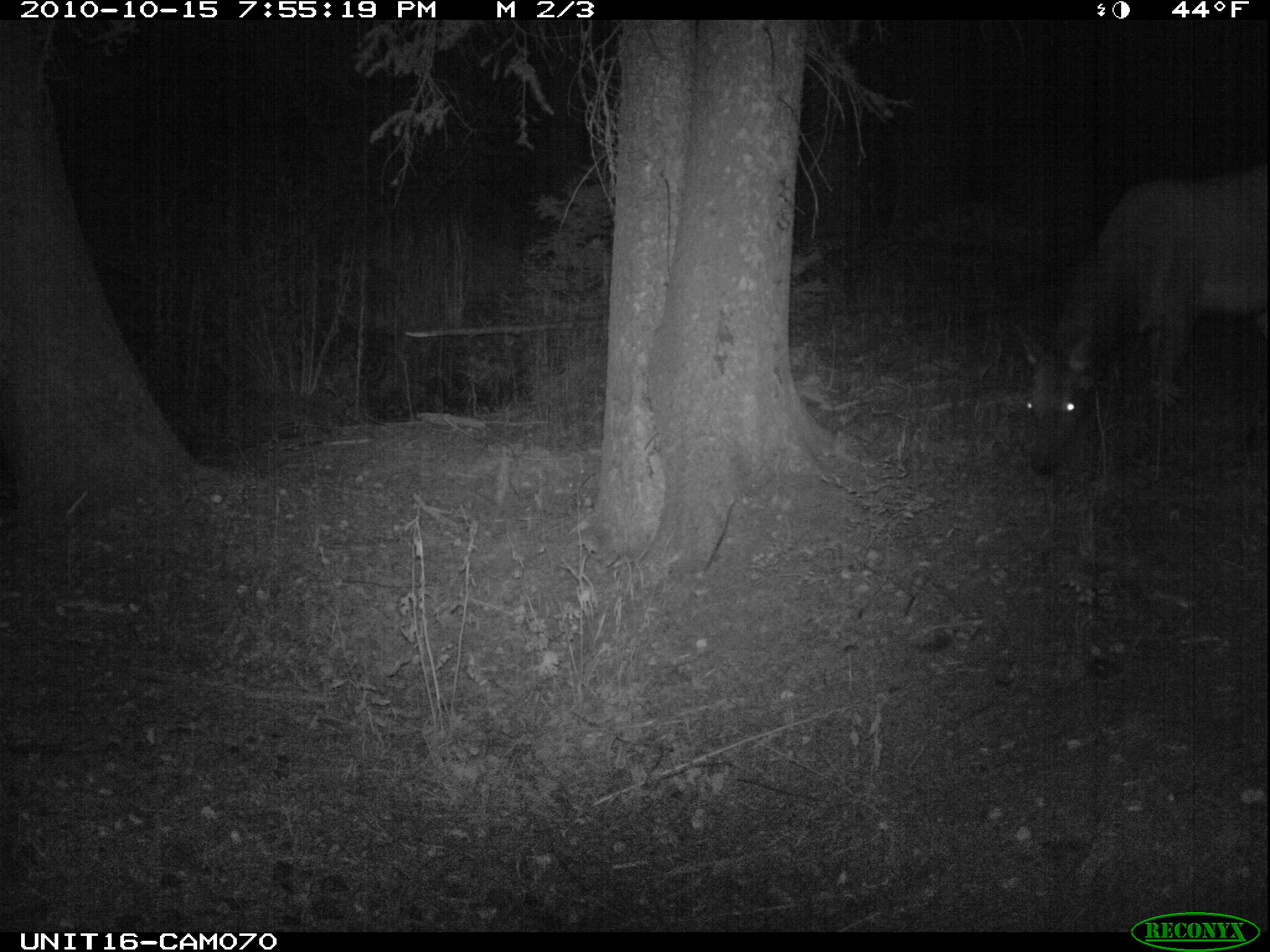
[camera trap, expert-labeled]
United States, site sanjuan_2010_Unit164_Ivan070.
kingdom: Animalia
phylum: Chordata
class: Mammalia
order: Artiodactyla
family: Cervidae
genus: Cervus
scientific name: Cervus elaphus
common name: red deer